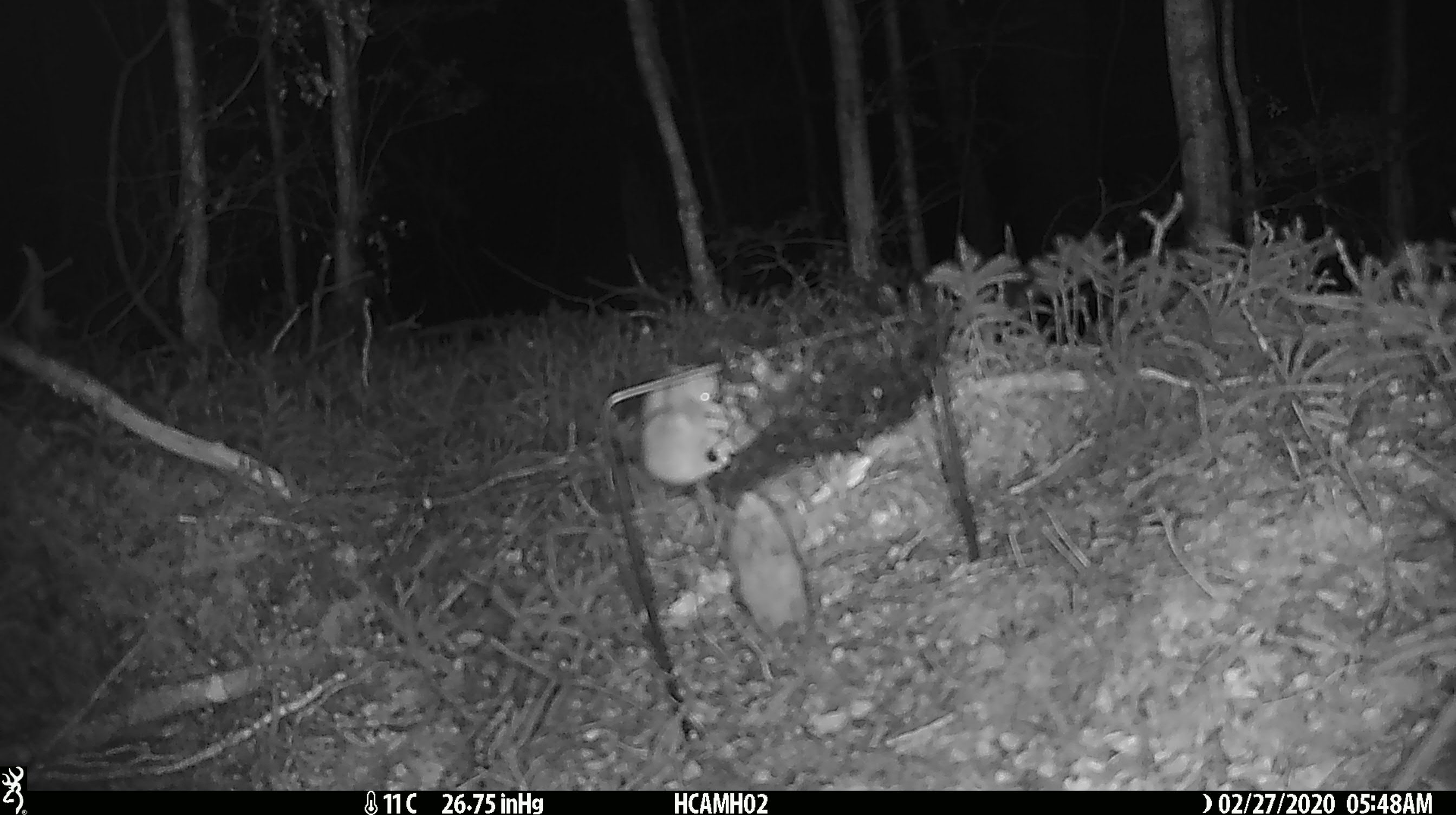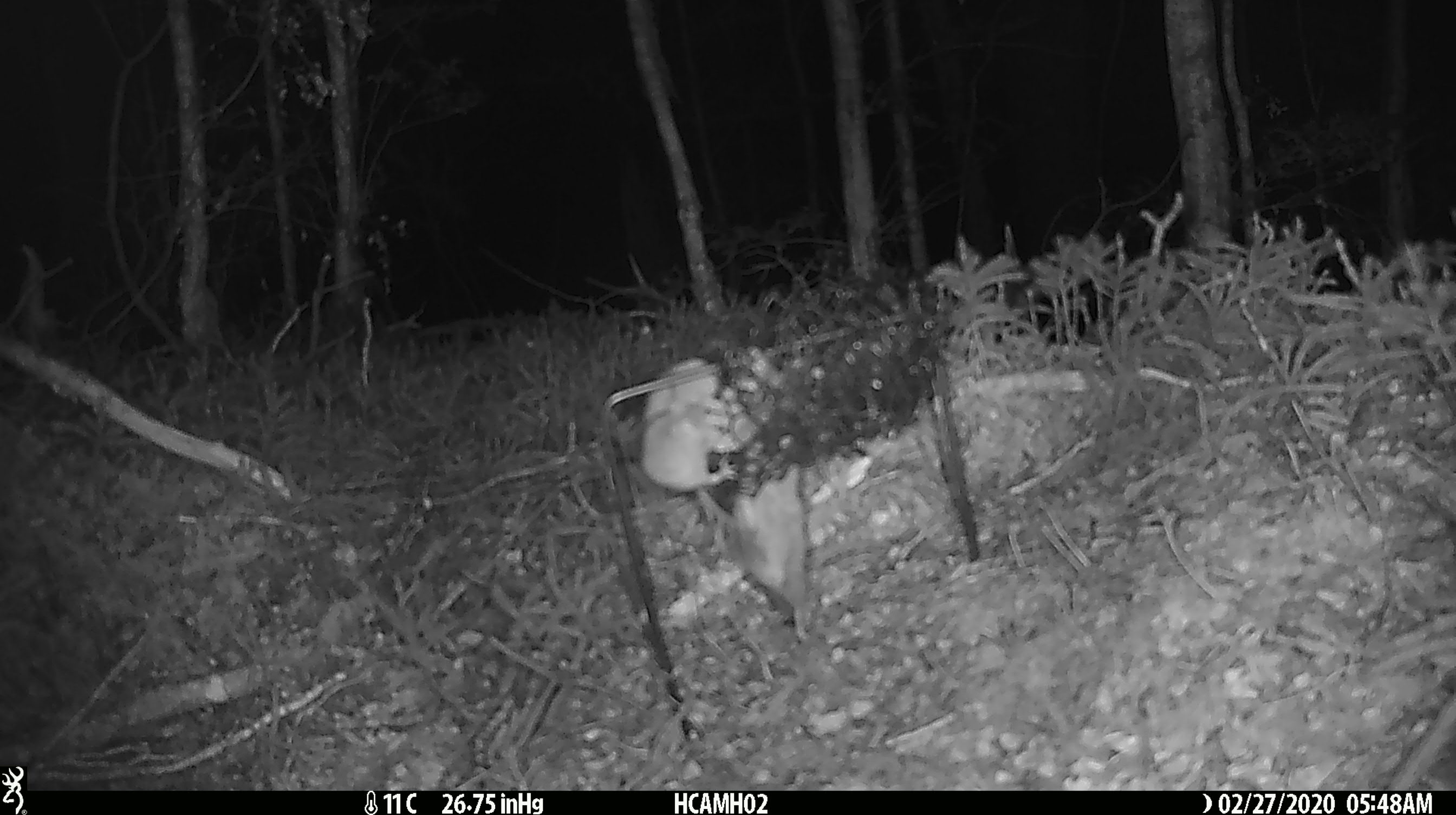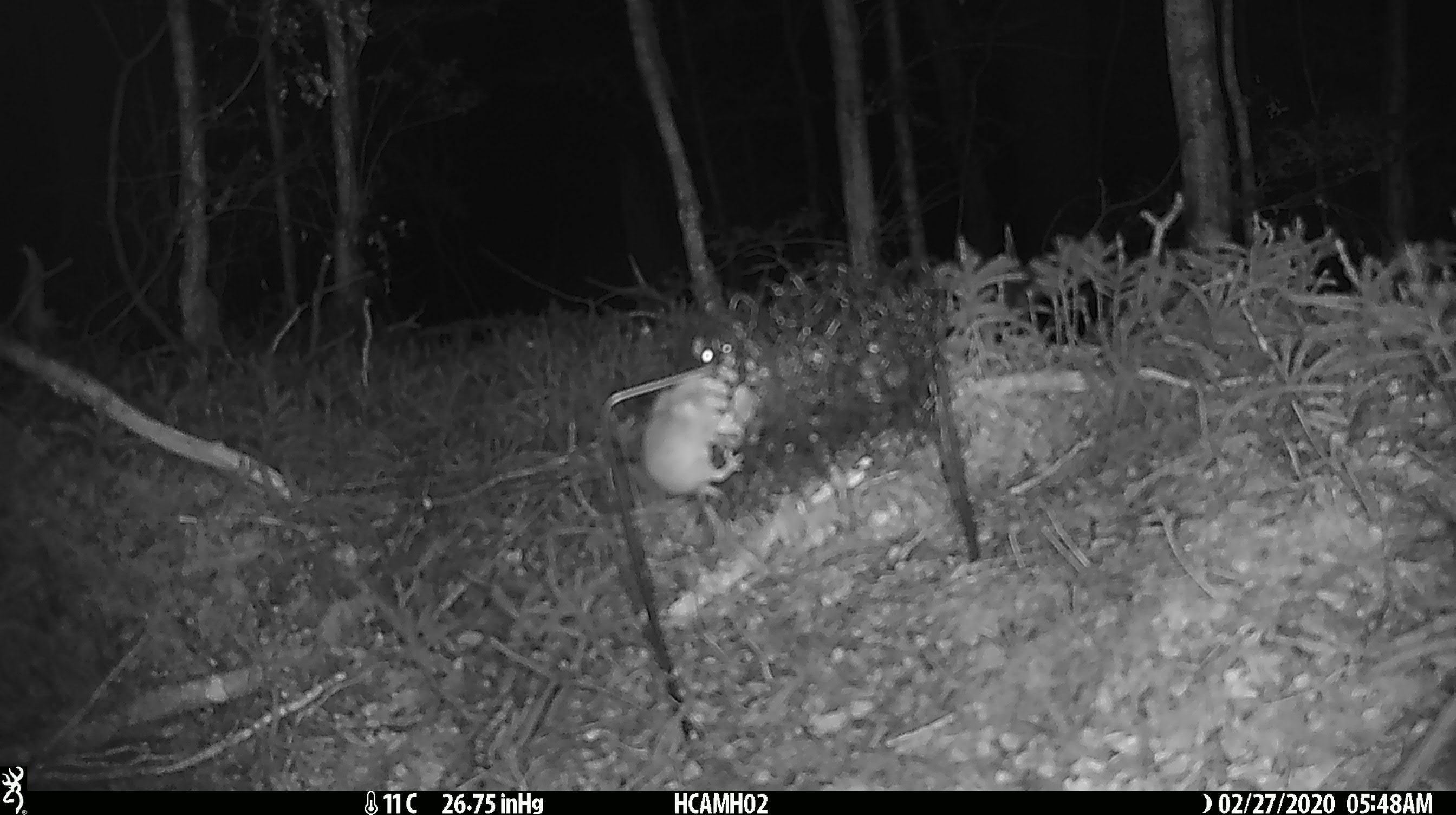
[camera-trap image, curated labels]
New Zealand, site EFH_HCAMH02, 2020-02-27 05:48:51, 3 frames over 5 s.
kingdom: Animalia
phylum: Chordata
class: Mammalia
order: Rodentia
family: Muridae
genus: Mus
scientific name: Mus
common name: mouse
Mouse (Mus).